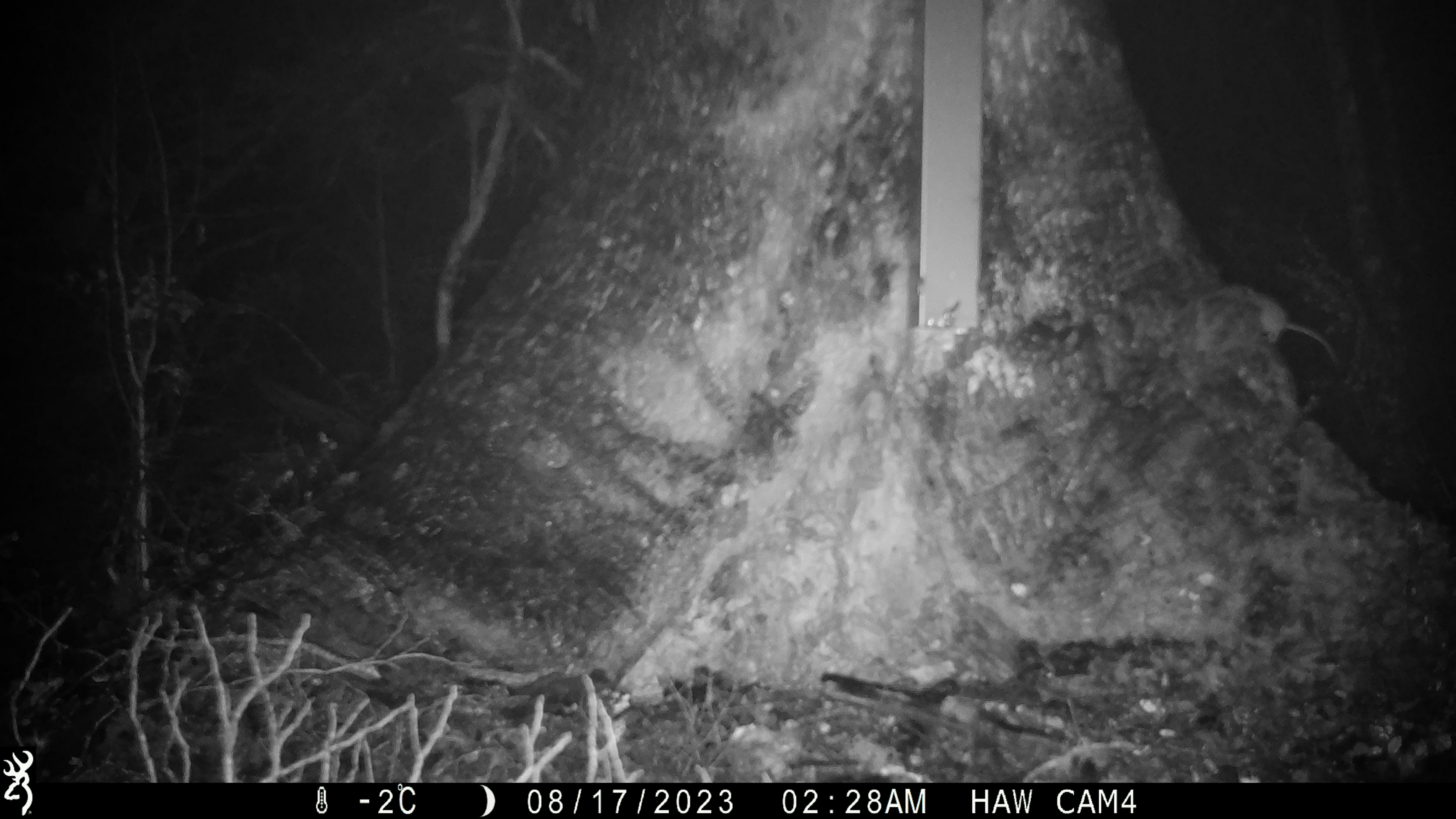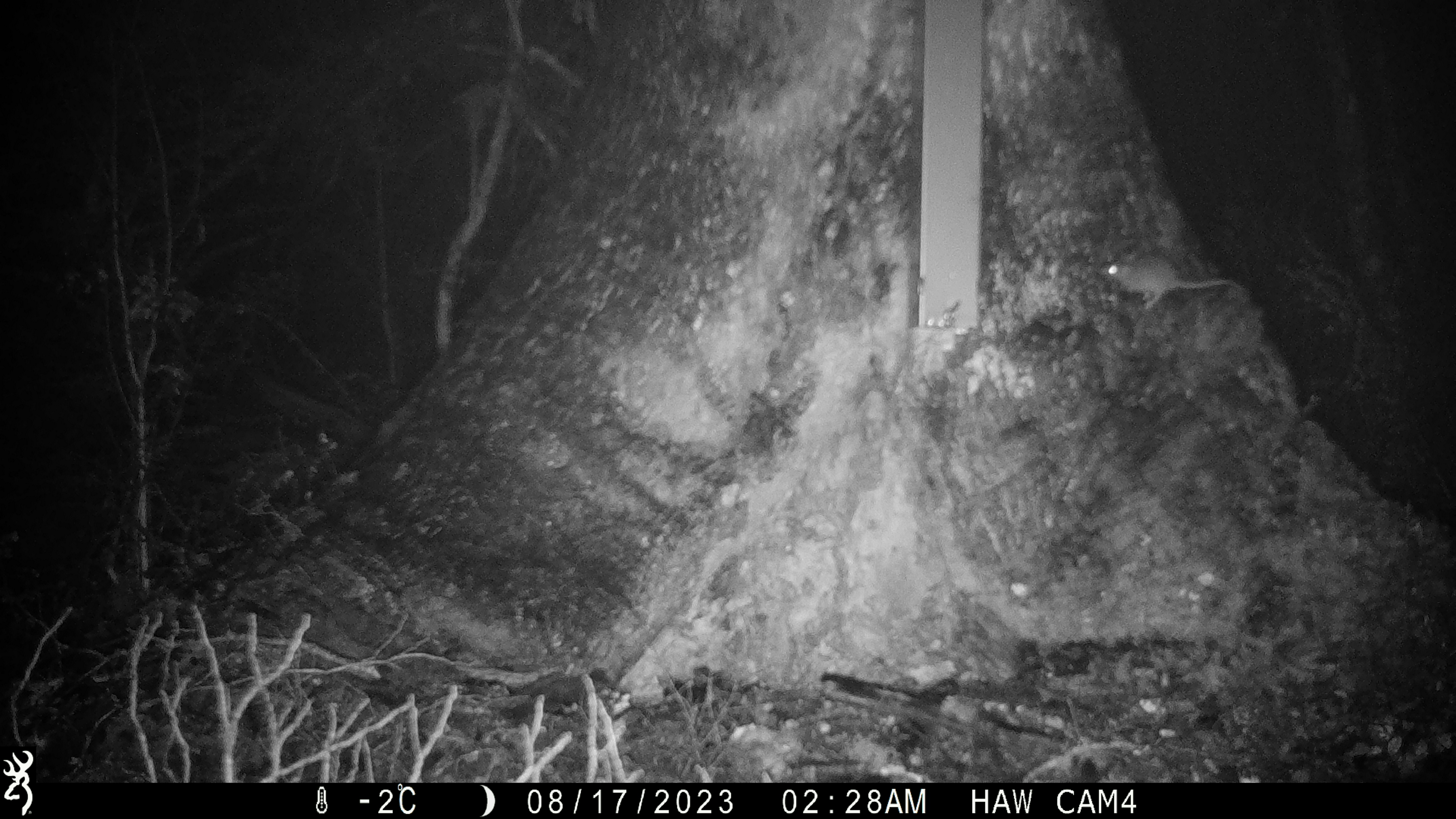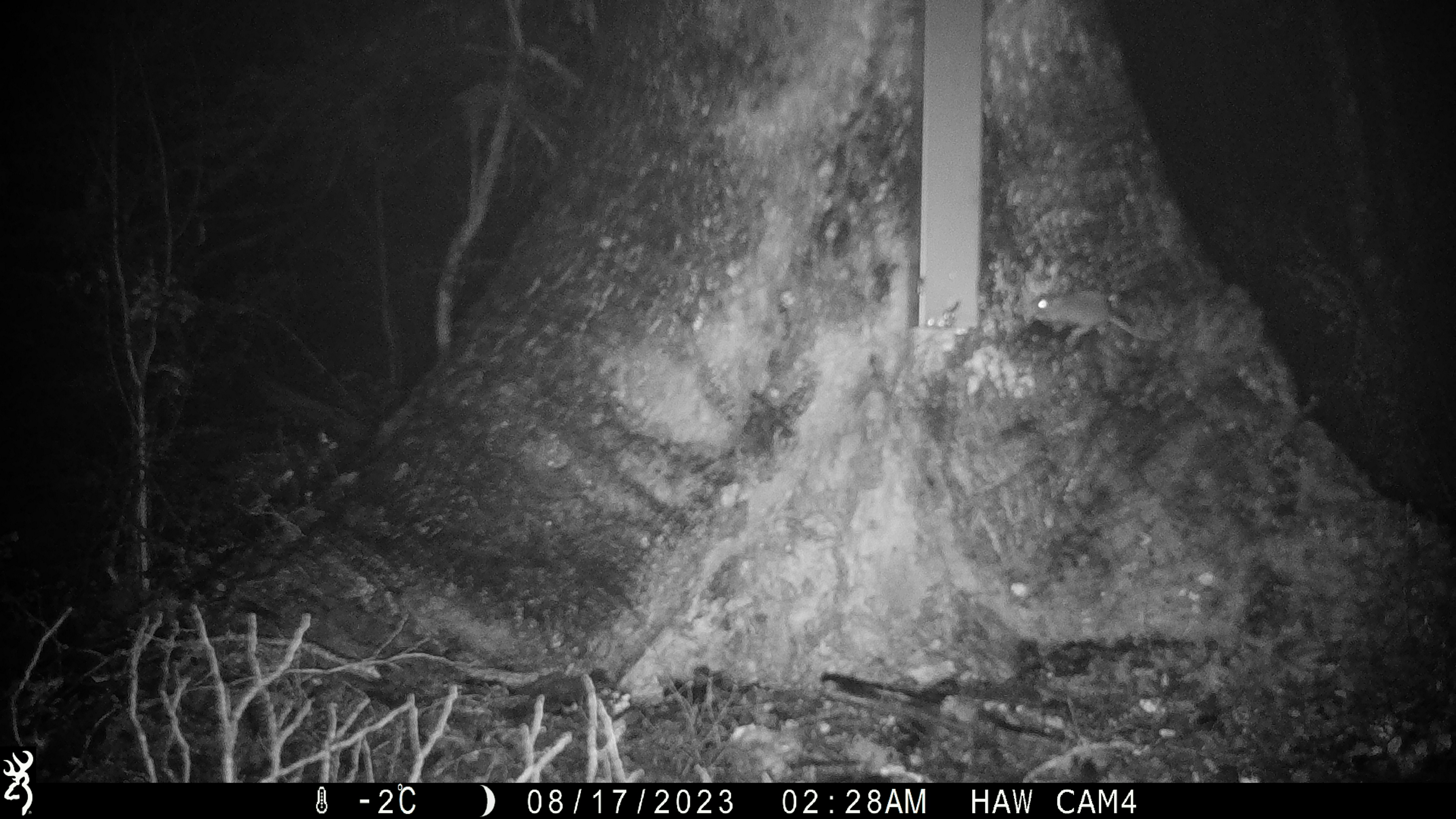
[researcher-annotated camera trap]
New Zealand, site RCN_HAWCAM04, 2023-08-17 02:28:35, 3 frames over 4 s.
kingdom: Animalia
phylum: Chordata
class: Mammalia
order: Rodentia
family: Muridae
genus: Mus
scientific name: Mus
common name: mouse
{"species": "mouse (Mus)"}